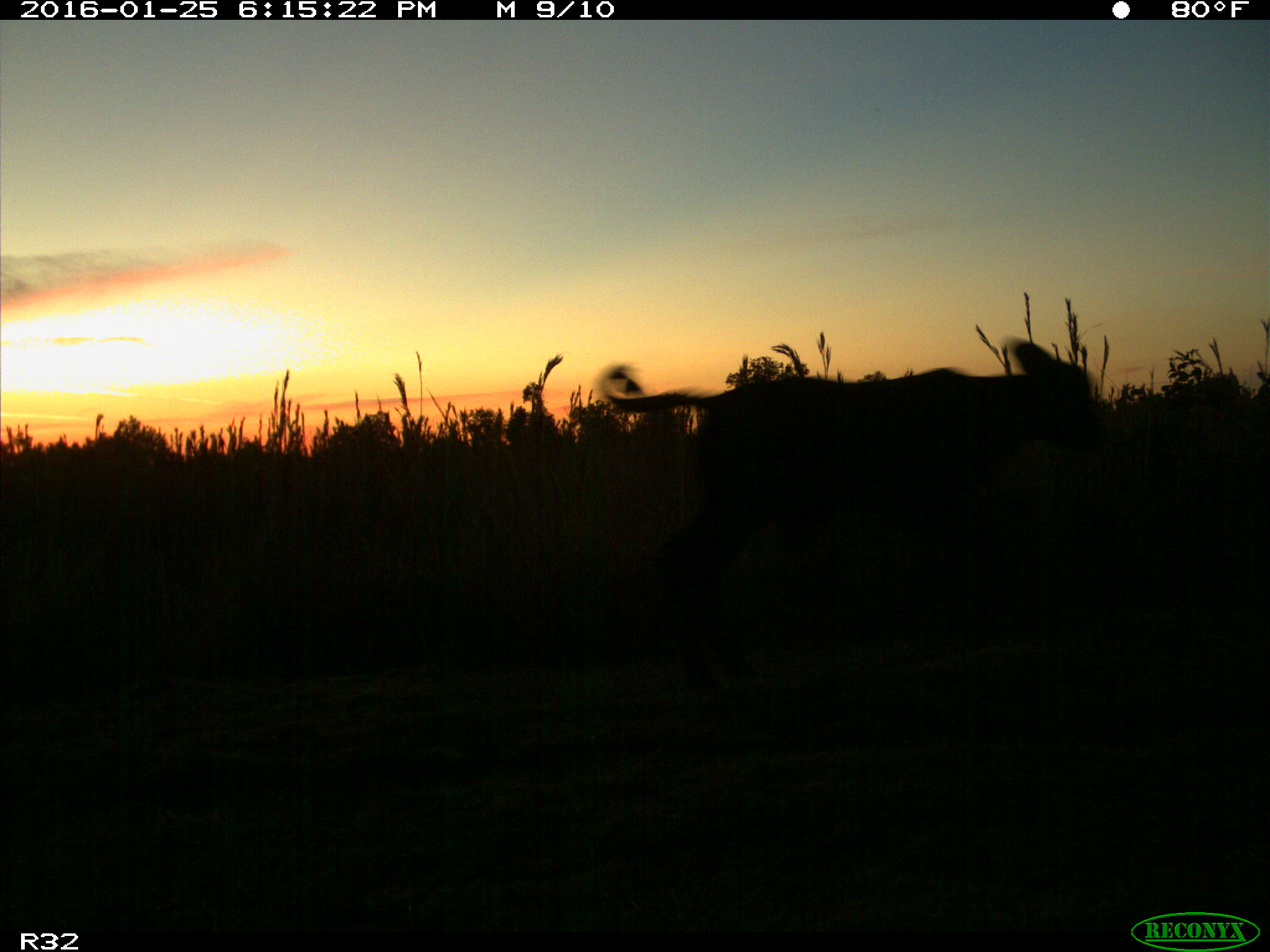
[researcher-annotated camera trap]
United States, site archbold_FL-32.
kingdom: Animalia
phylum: Chordata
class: Mammalia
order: Artiodactyla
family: Bovidae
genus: Bos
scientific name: Bos taurus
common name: domestic cow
Bos taurus (domestic cow).